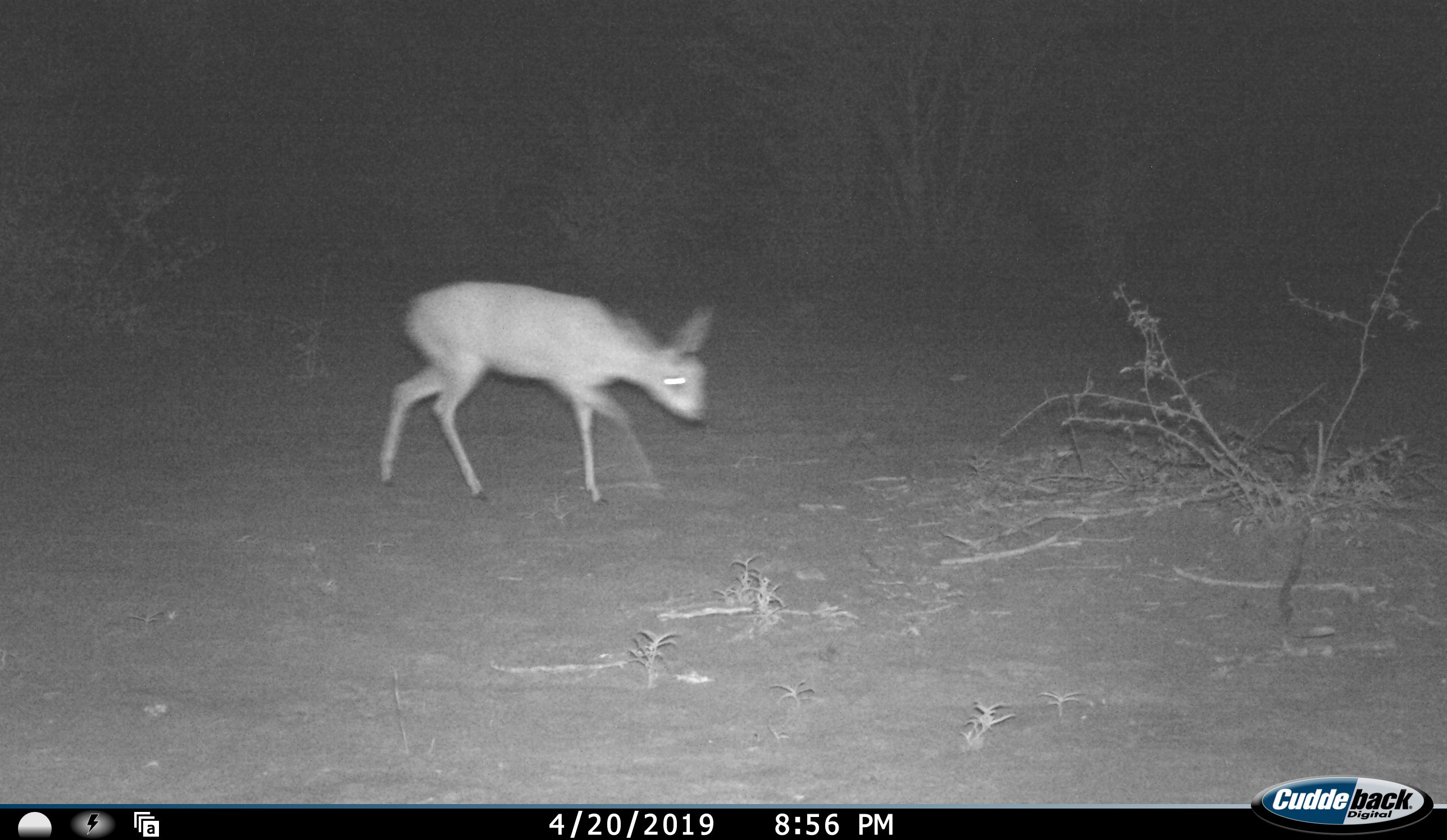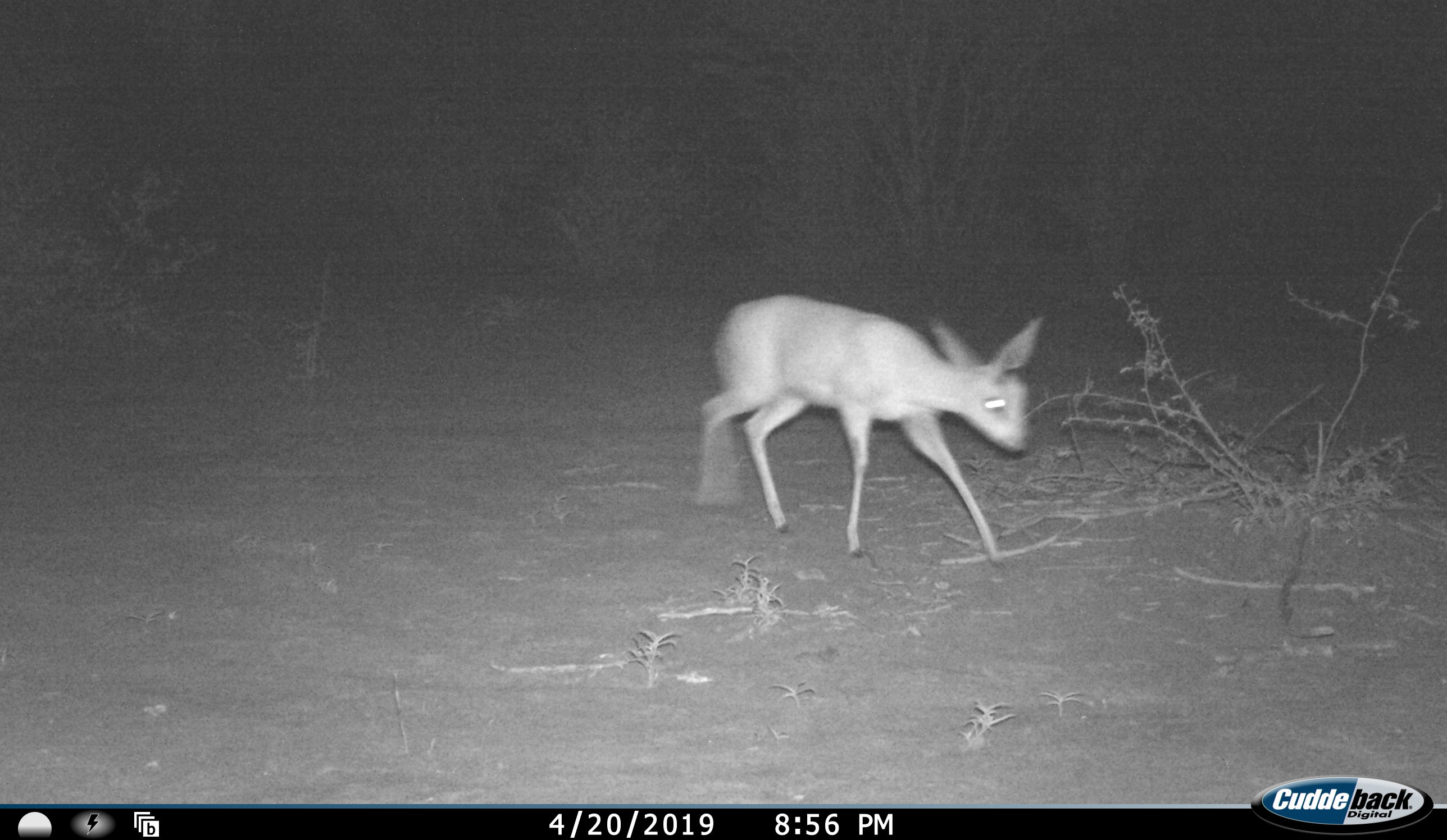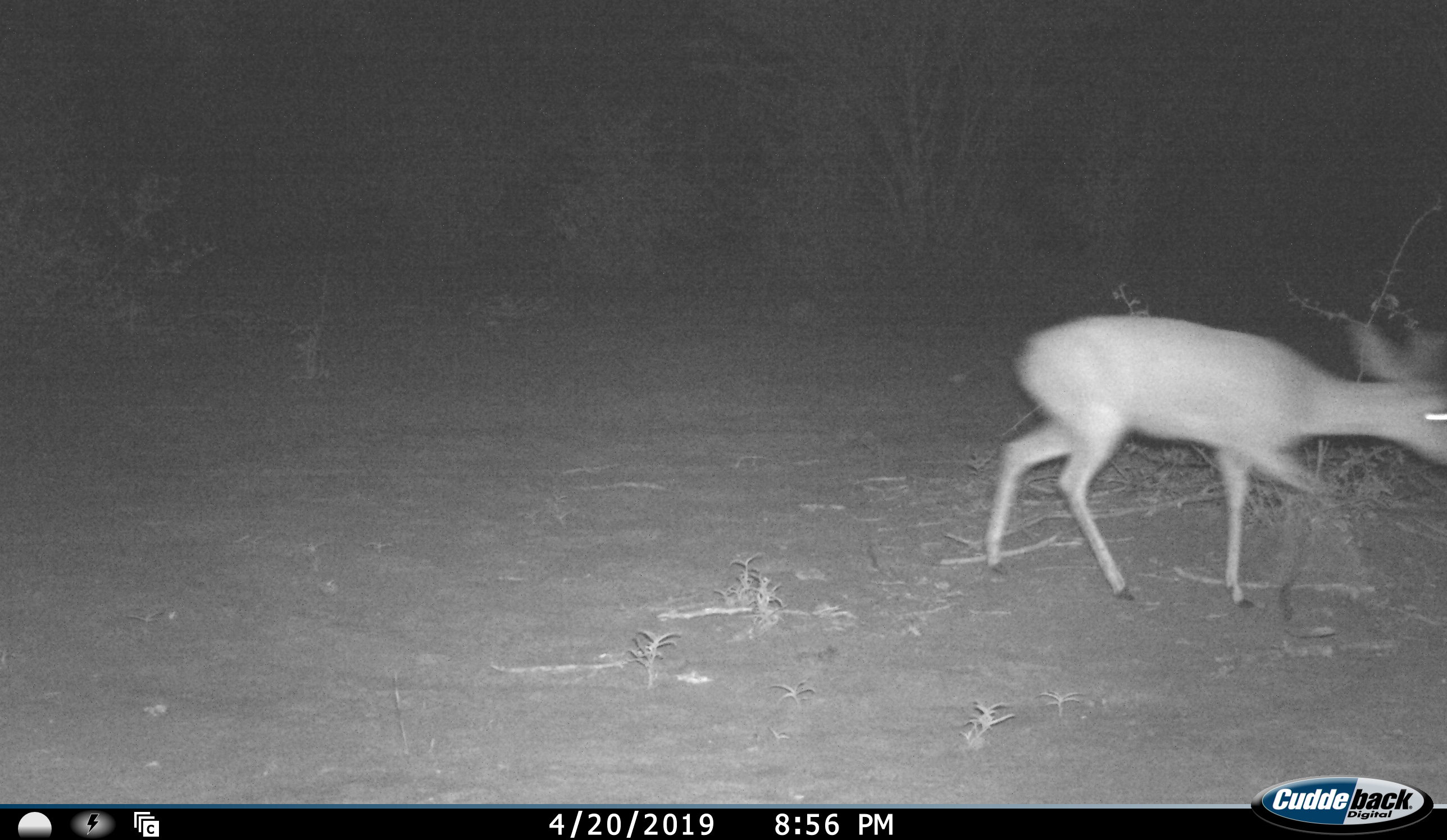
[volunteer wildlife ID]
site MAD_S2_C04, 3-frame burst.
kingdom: Animalia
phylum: Chordata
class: Mammalia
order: Artiodactyla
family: Bovidae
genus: Redunca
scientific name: Redunca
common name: reedbuck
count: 1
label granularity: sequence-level